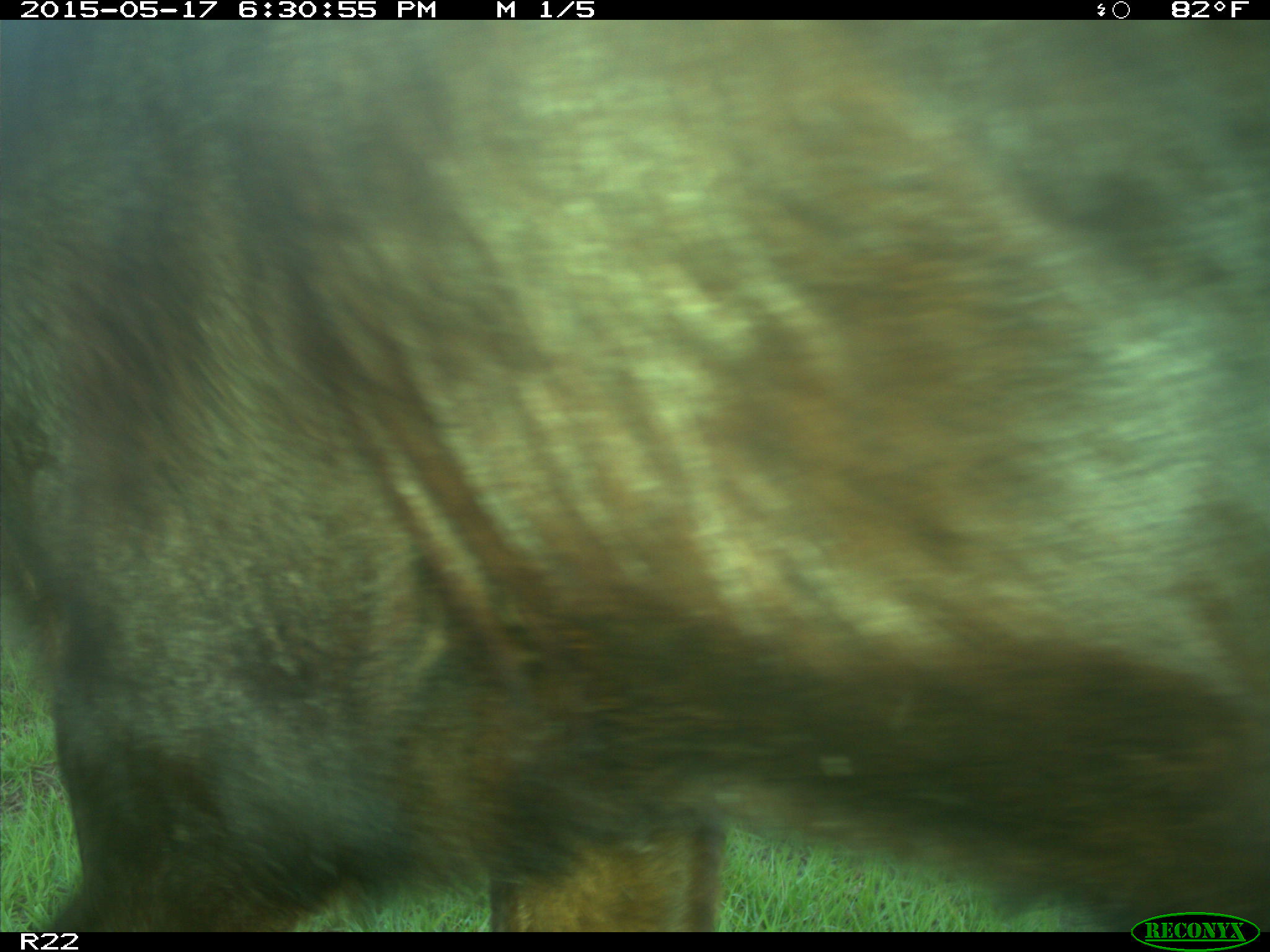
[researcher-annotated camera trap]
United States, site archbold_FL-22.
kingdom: Animalia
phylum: Chordata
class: Mammalia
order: Artiodactyla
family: Bovidae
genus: Bos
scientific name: Bos taurus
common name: domestic cow